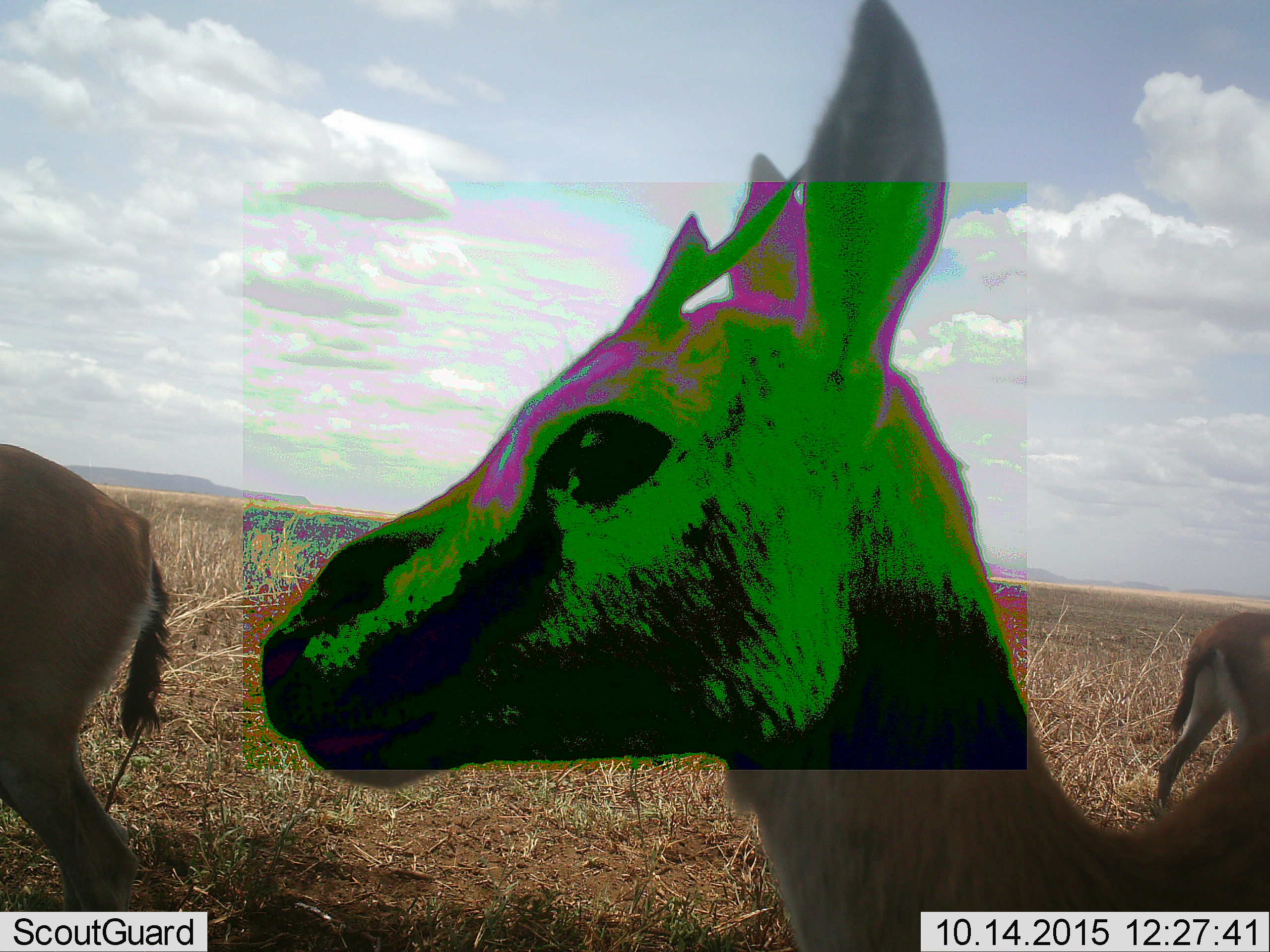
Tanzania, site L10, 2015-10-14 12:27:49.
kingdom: Animalia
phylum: Chordata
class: Mammalia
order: Artiodactyla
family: Bovidae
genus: Eudorcas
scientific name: Eudorcas thomsonii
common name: thomson's gazelle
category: gazellethomsons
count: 3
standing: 80%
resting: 10%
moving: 30%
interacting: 0%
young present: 0%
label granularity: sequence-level